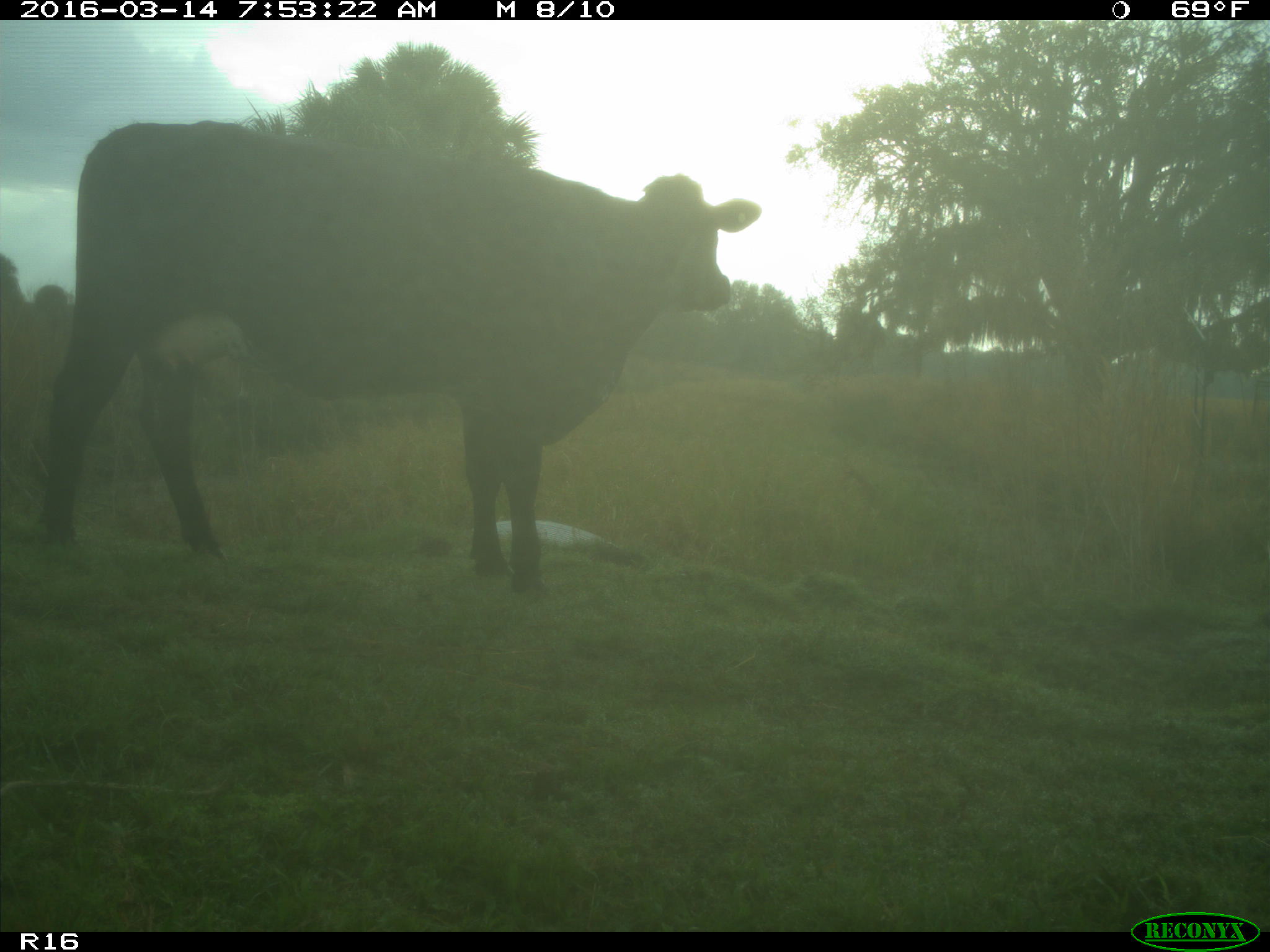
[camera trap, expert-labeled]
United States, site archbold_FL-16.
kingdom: Animalia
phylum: Chordata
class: Mammalia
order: Artiodactyla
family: Bovidae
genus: Bos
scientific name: Bos taurus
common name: domestic cow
Bos taurus (domestic cow).